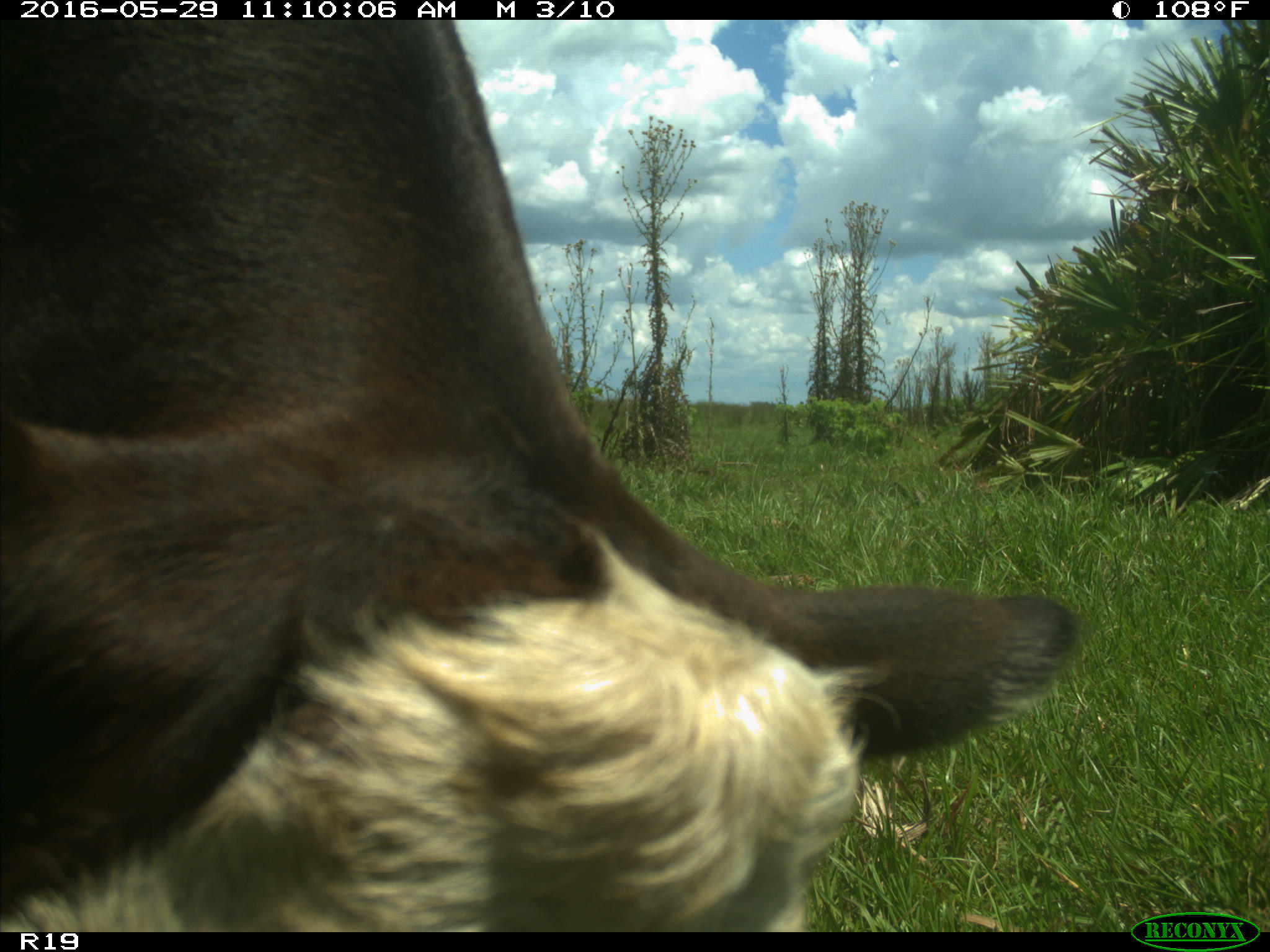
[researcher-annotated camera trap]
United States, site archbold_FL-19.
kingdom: Animalia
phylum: Chordata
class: Mammalia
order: Artiodactyla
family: Bovidae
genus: Bos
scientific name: Bos taurus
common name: domestic cow